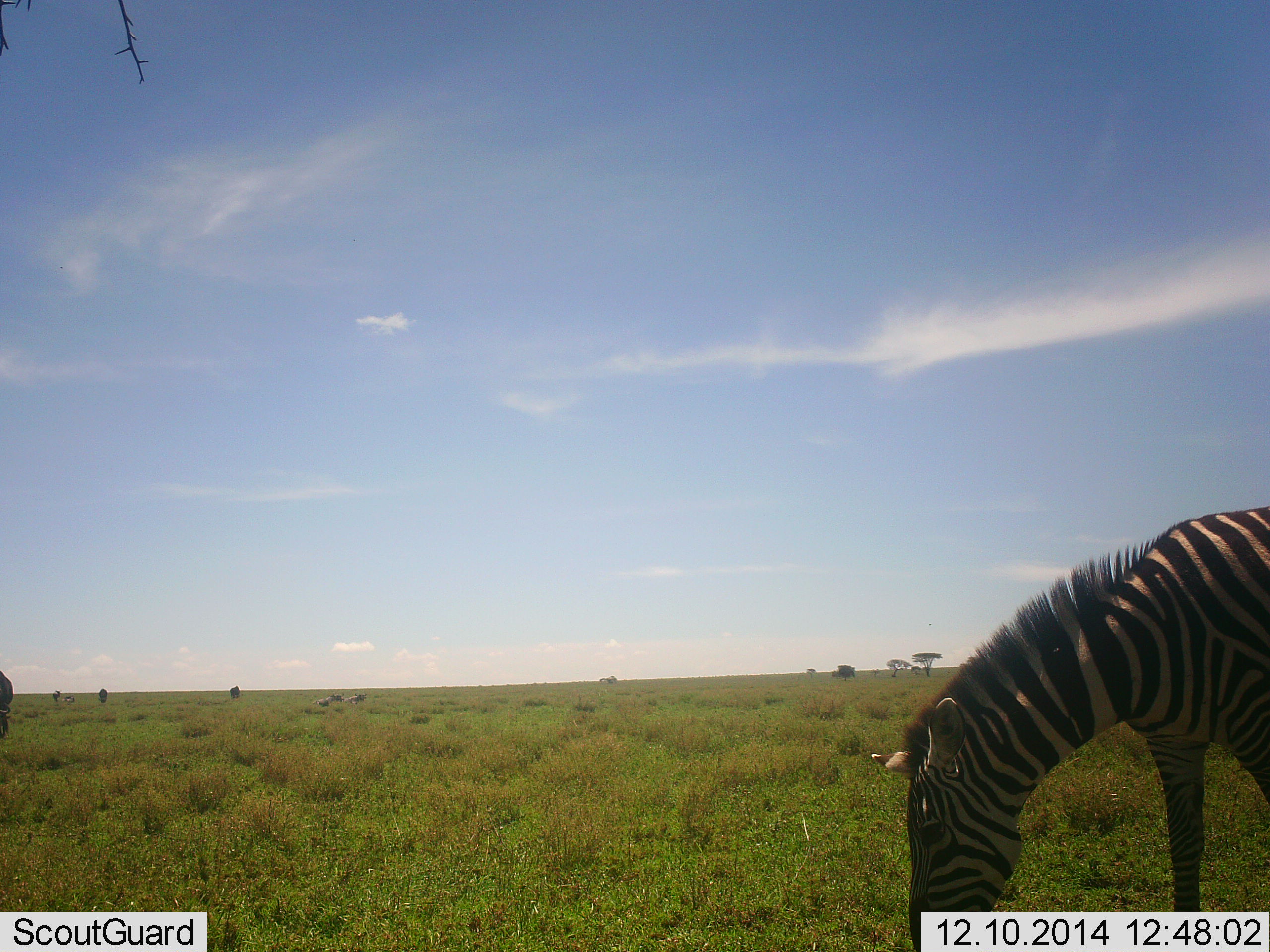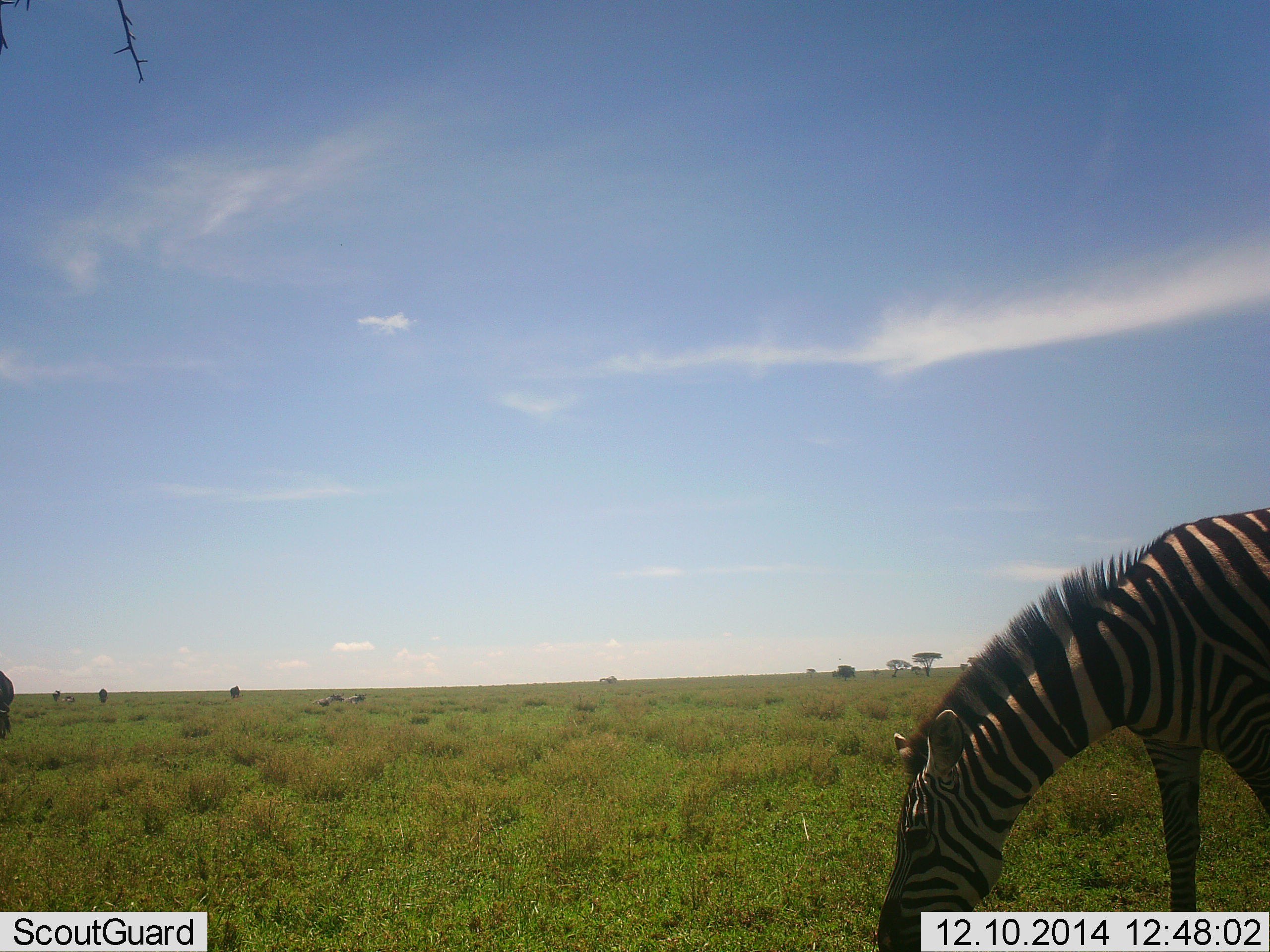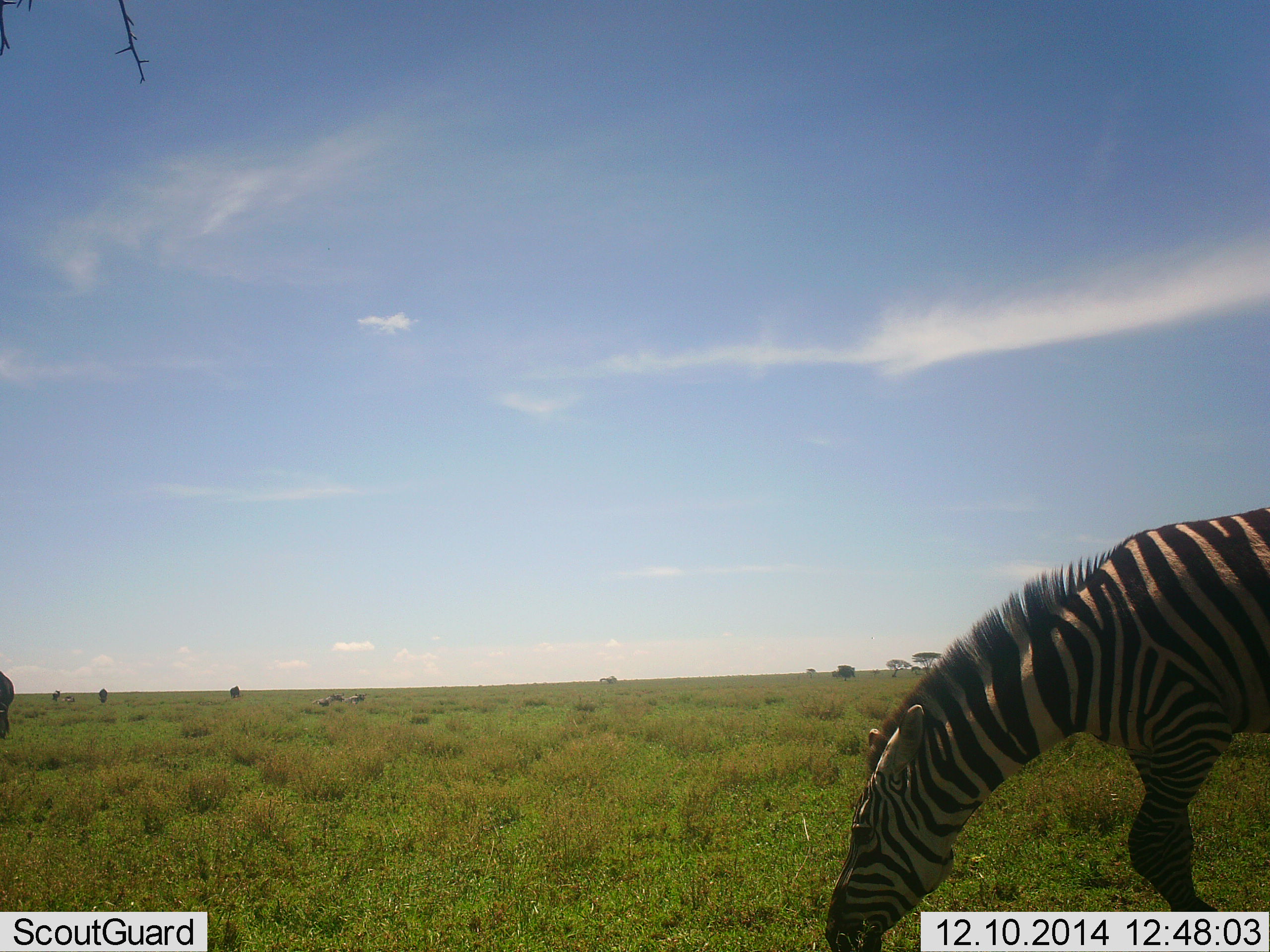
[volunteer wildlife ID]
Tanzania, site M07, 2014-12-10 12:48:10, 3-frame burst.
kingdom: Animalia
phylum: Chordata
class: Mammalia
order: Perissodactyla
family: Equidae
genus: Equus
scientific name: Equus quagga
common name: plains zebra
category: zebra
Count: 1.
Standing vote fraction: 20%.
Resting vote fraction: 0%.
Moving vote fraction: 0%.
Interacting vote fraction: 0%.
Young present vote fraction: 0%.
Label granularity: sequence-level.